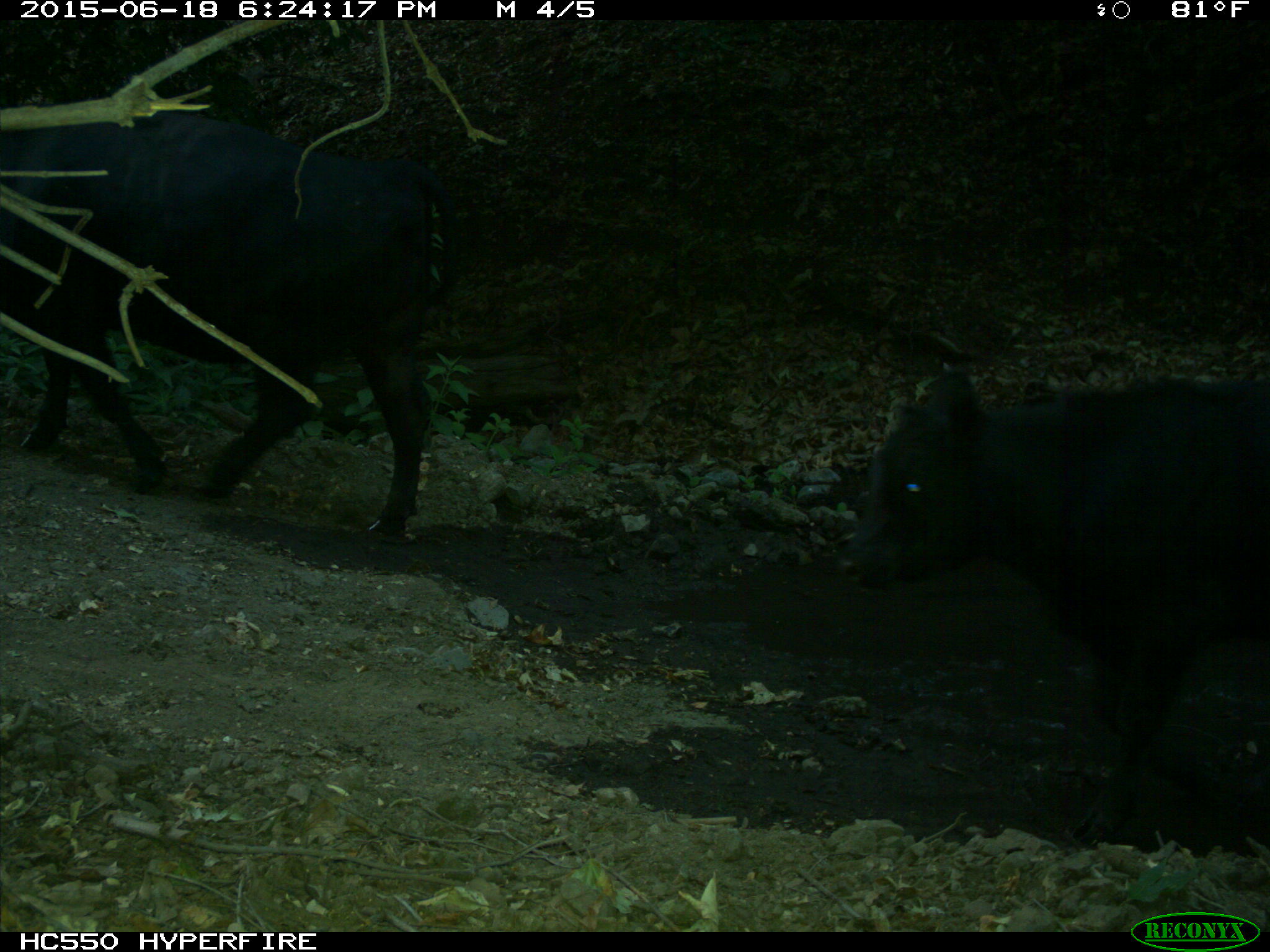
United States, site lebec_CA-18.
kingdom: Animalia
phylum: Chordata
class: Mammalia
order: Artiodactyla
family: Bovidae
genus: Bos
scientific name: Bos taurus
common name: domestic cow